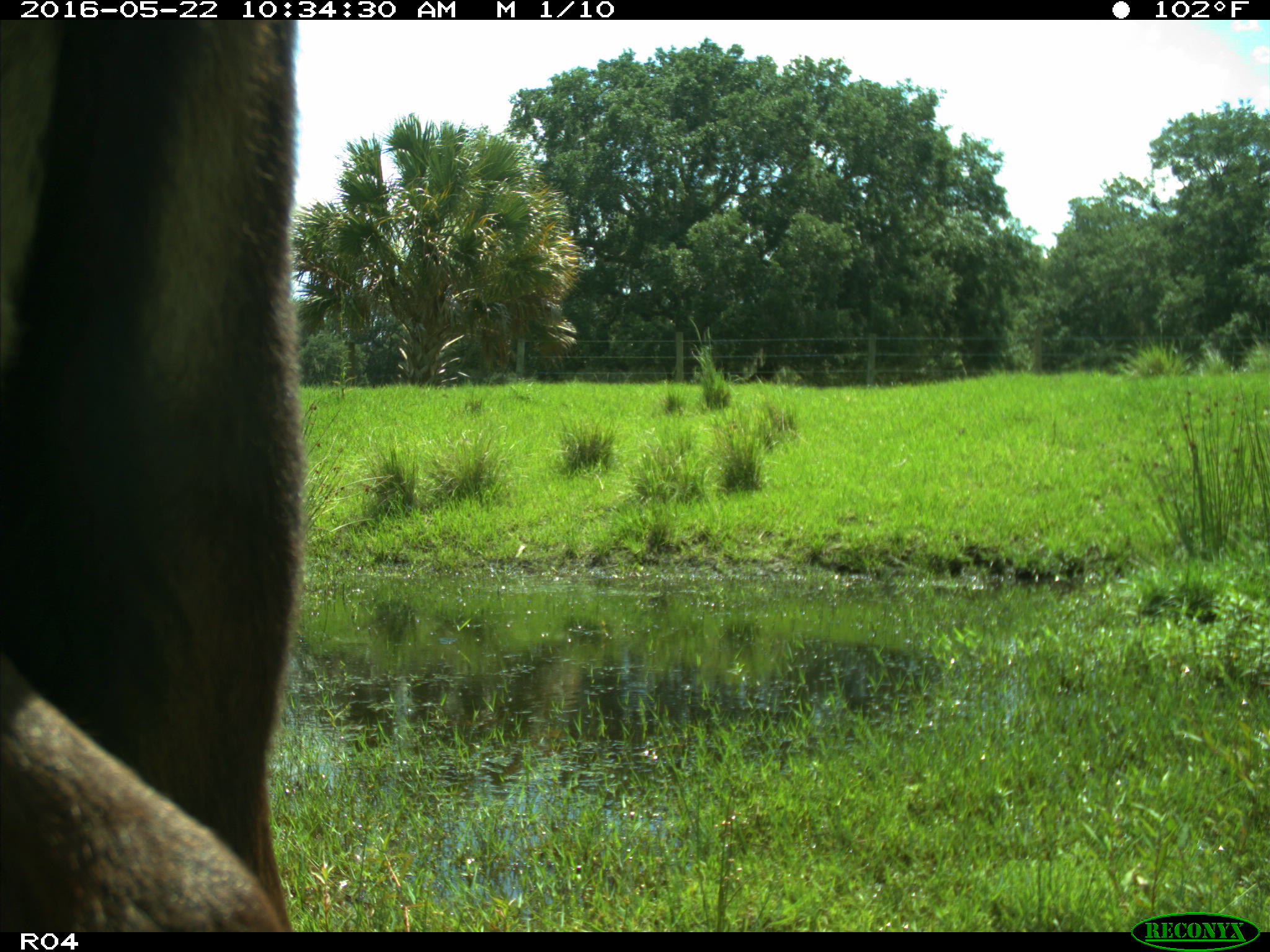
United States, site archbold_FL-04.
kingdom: Animalia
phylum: Chordata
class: Mammalia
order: Artiodactyla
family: Bovidae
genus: Bos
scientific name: Bos taurus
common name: domestic cow